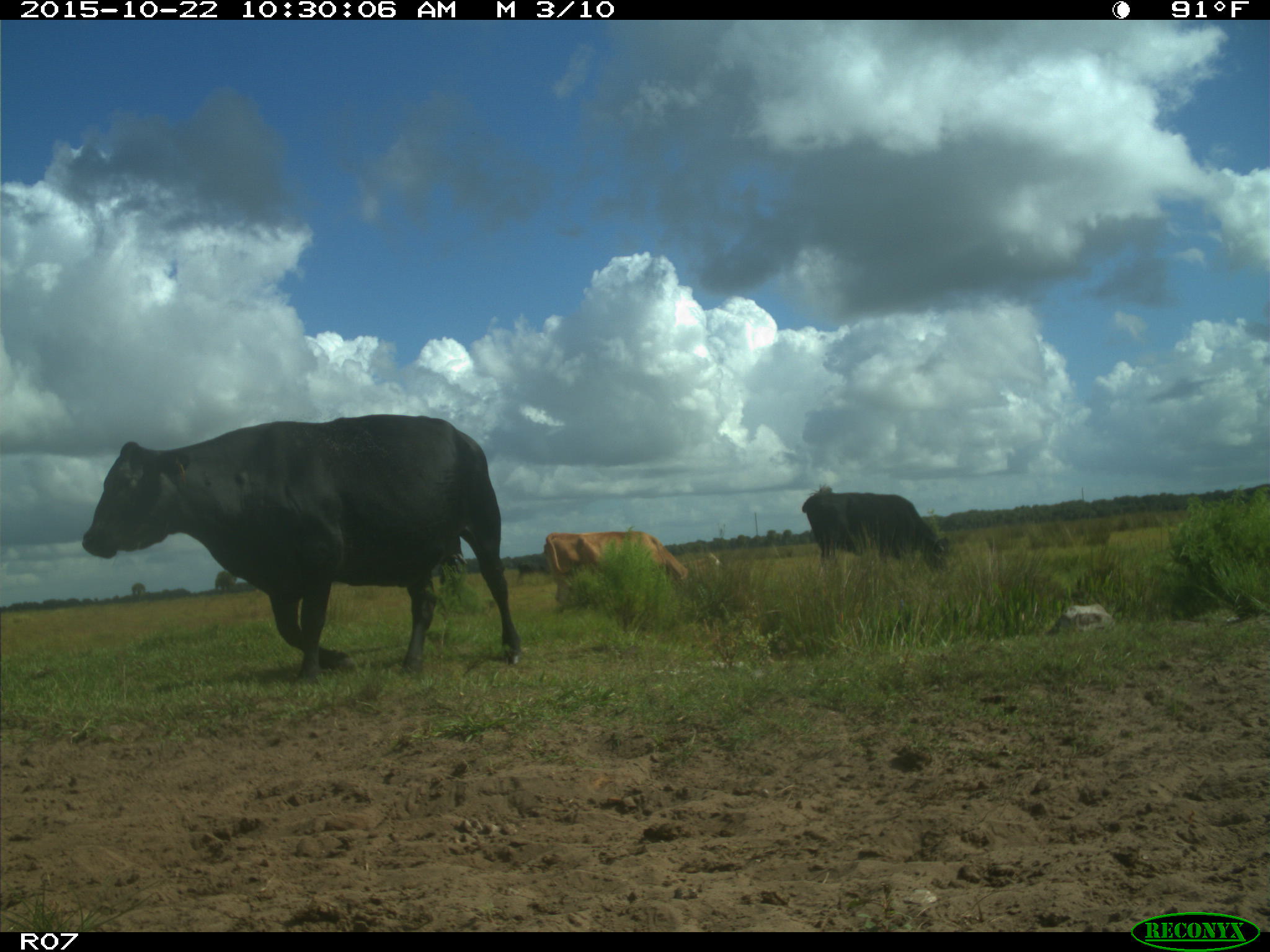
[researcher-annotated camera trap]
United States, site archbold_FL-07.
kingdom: Animalia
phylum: Chordata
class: Mammalia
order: Artiodactyla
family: Bovidae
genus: Bos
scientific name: Bos taurus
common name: domestic cow